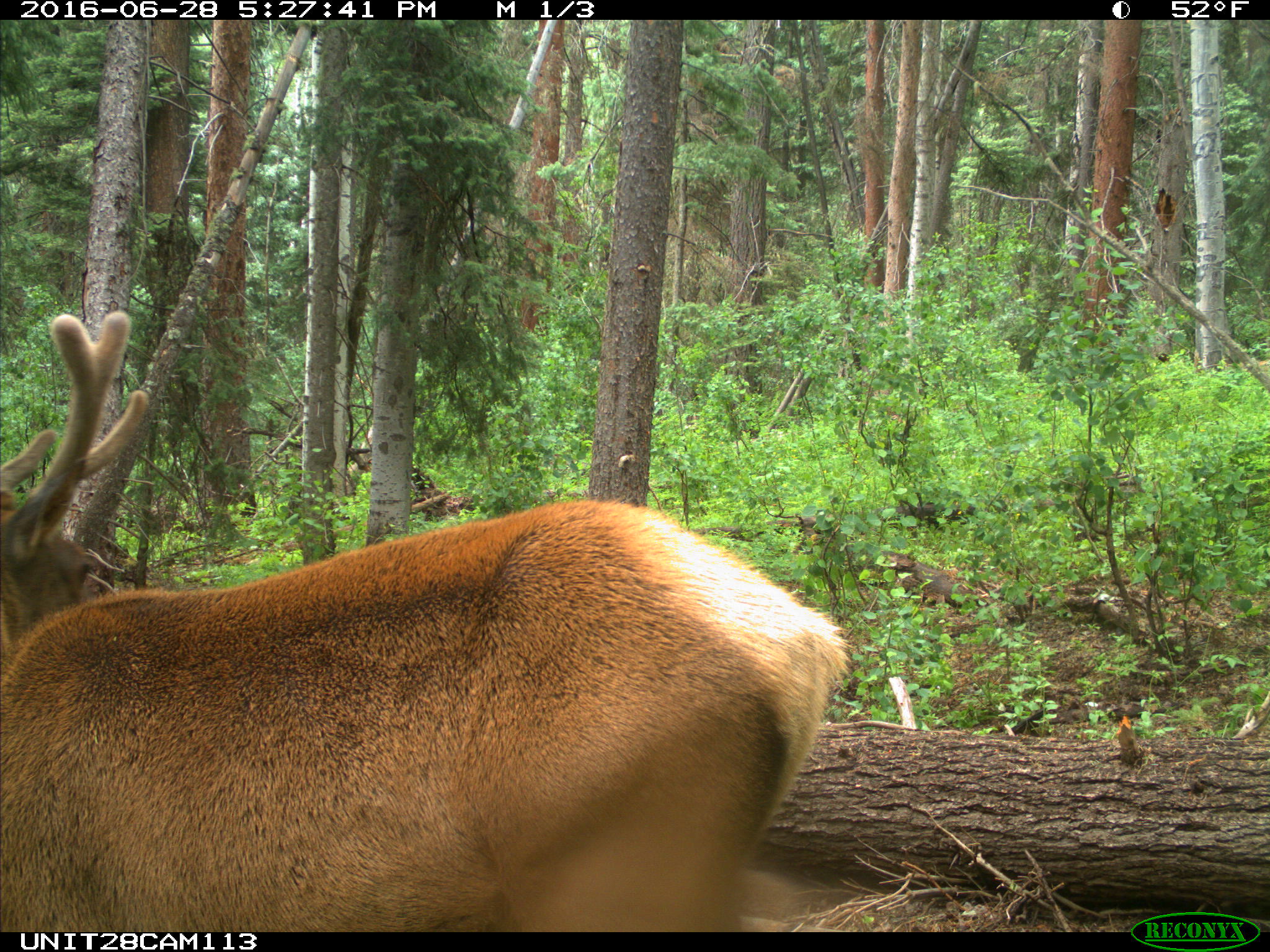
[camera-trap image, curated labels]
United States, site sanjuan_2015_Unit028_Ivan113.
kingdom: Animalia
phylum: Chordata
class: Mammalia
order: Artiodactyla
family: Cervidae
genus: Cervus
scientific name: Cervus elaphus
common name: red deer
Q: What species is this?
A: Cervus elaphus (red deer).